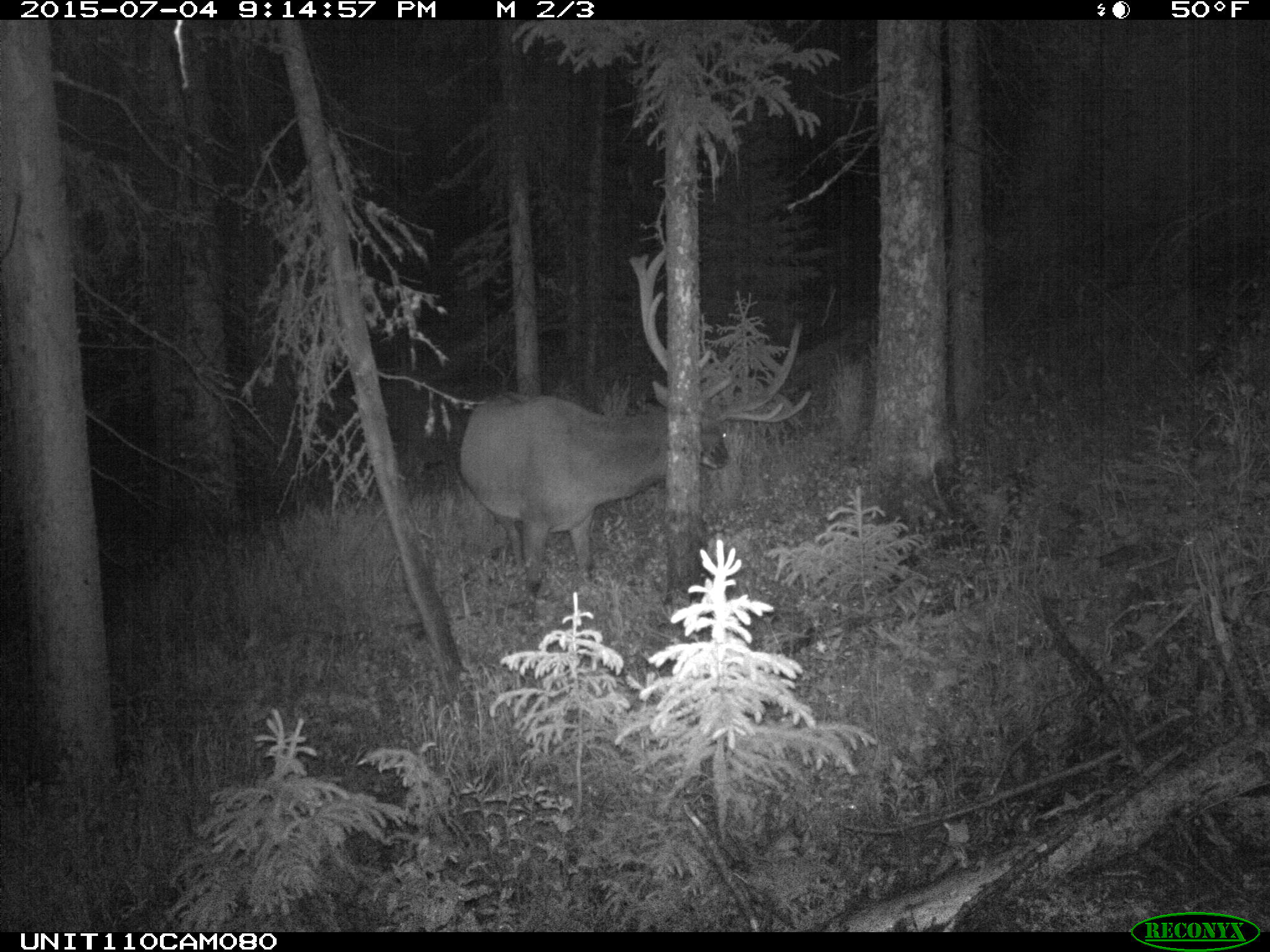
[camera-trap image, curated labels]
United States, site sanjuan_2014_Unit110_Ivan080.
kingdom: Animalia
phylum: Chordata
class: Mammalia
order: Artiodactyla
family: Cervidae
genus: Cervus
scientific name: Cervus elaphus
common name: red deer